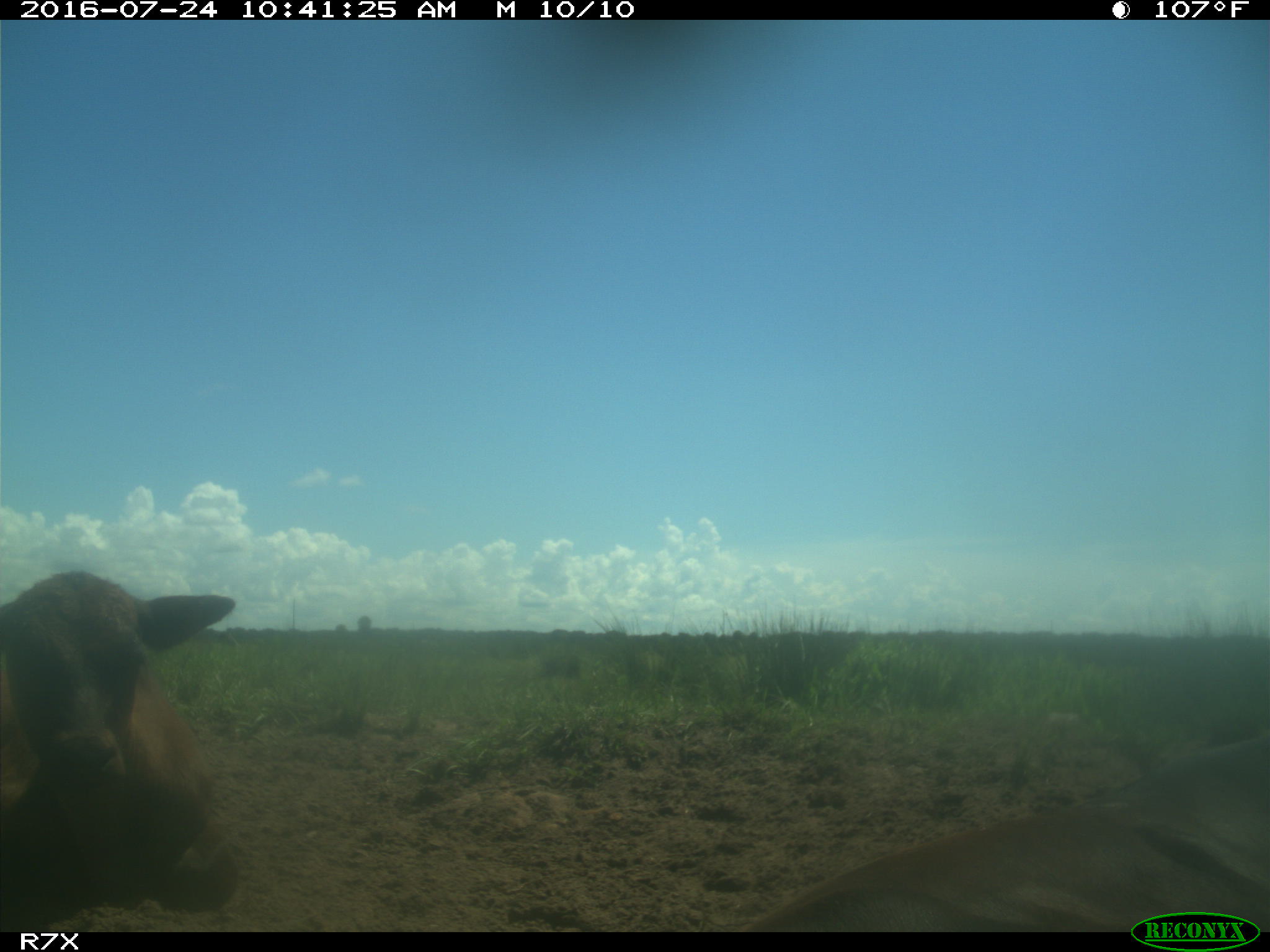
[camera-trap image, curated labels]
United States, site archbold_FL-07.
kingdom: Animalia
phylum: Chordata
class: Mammalia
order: Artiodactyla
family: Bovidae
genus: Bos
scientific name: Bos taurus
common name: domestic cow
Bos taurus (domestic cow).